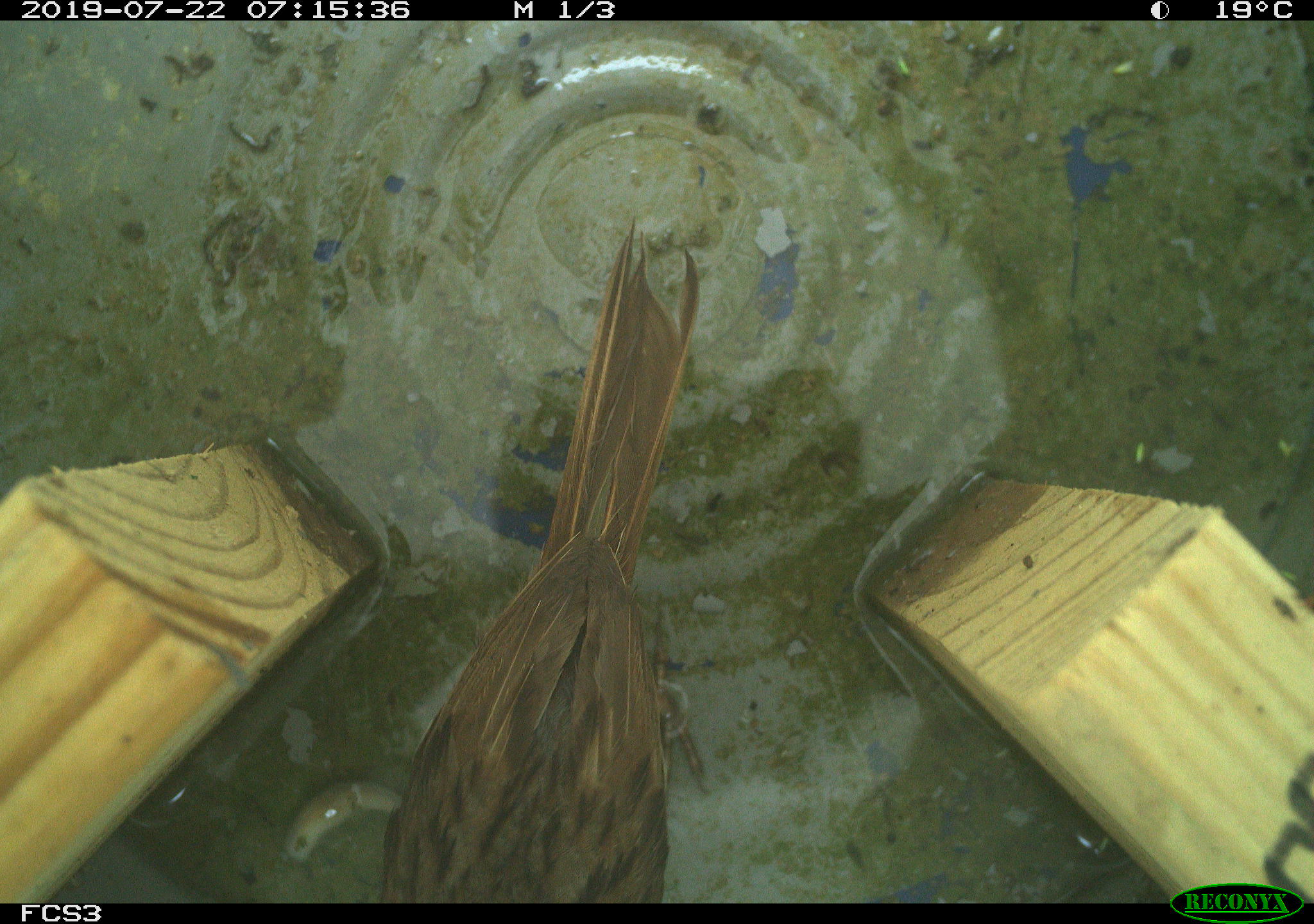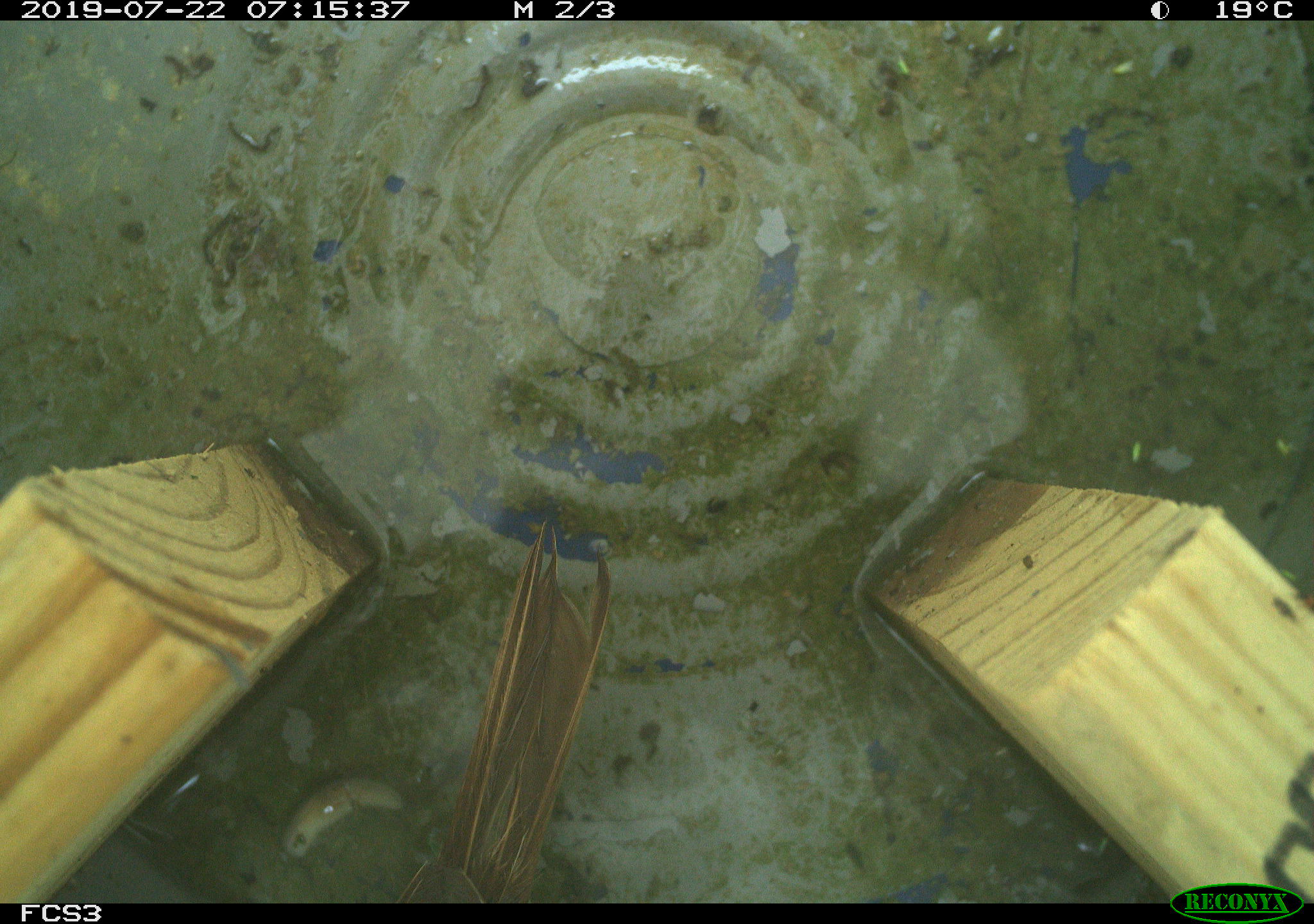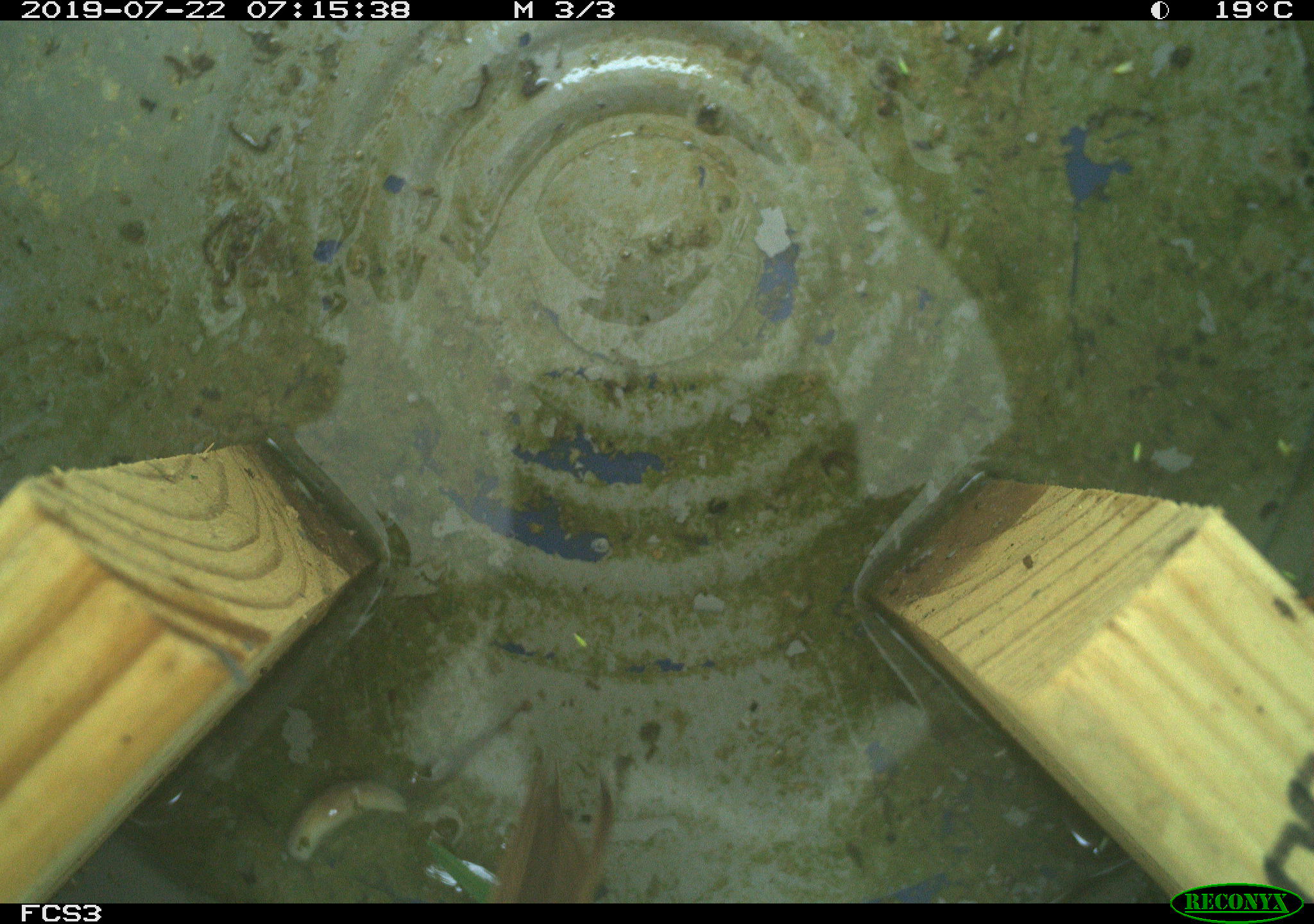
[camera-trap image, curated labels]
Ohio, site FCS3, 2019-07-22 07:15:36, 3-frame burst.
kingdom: Animalia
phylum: Chordata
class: Aves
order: Passeriformes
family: Passerellidae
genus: Melospiza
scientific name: Melospiza melodia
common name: song sparrow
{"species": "song sparrow (Melospiza melodia)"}